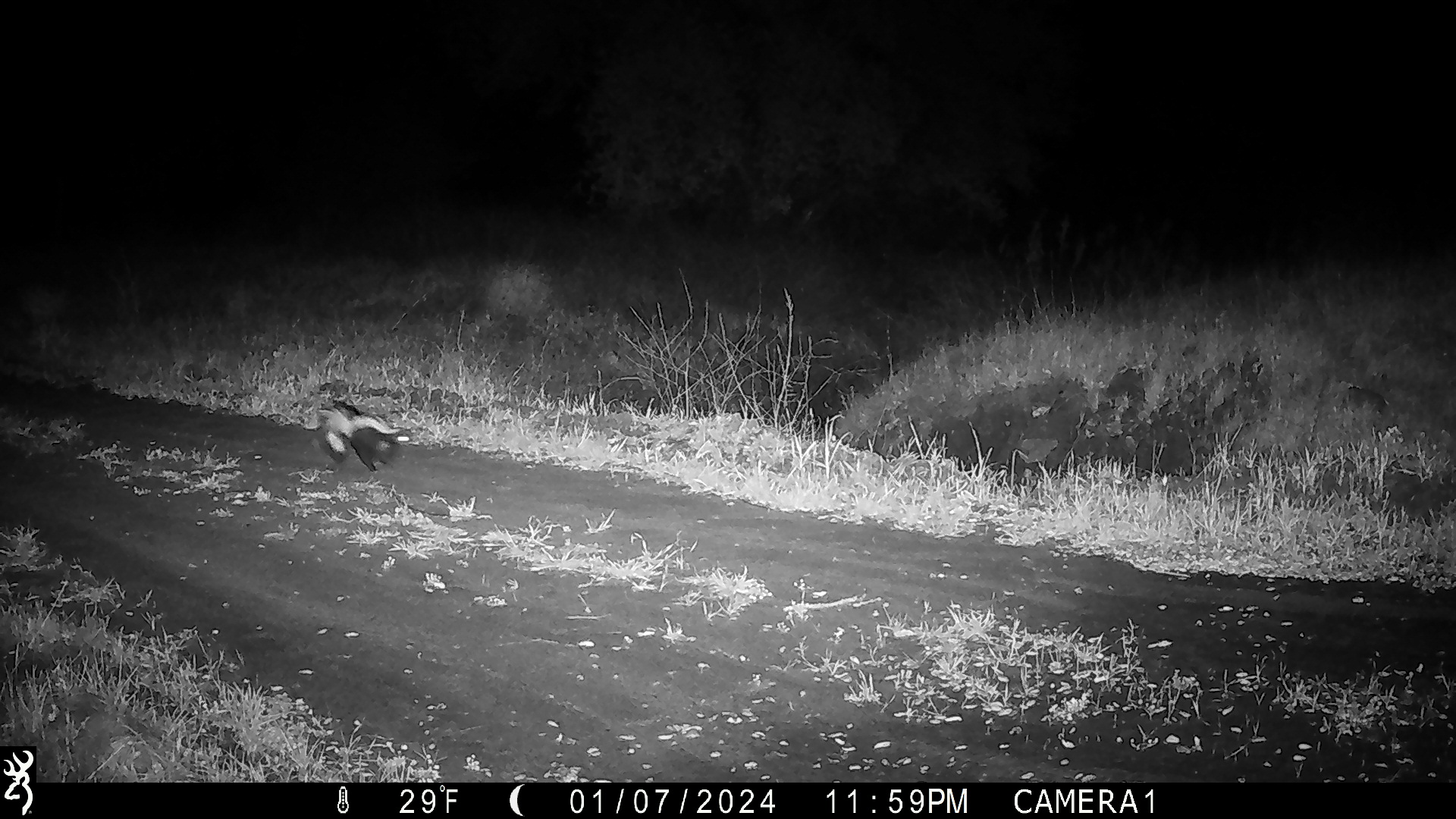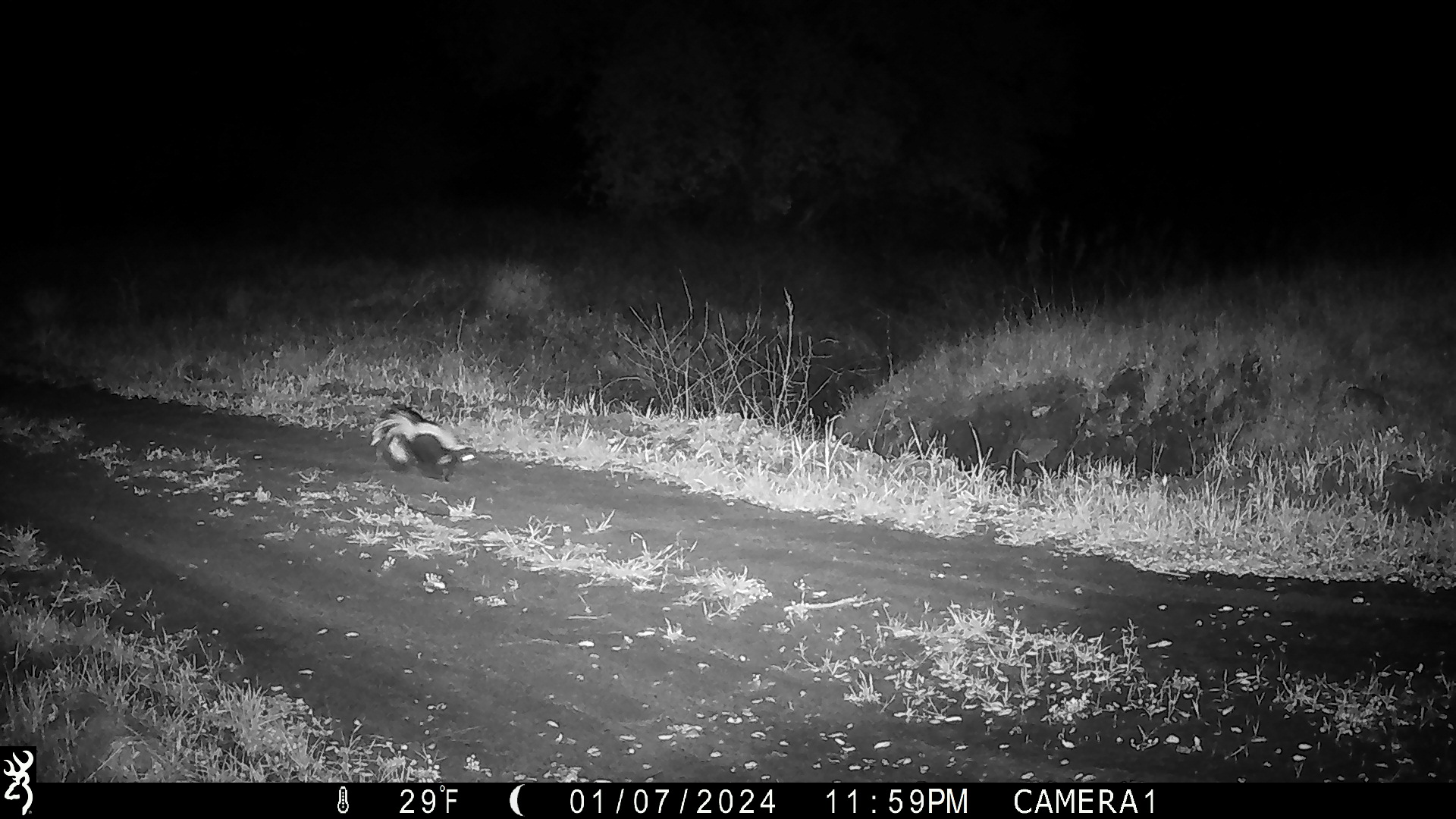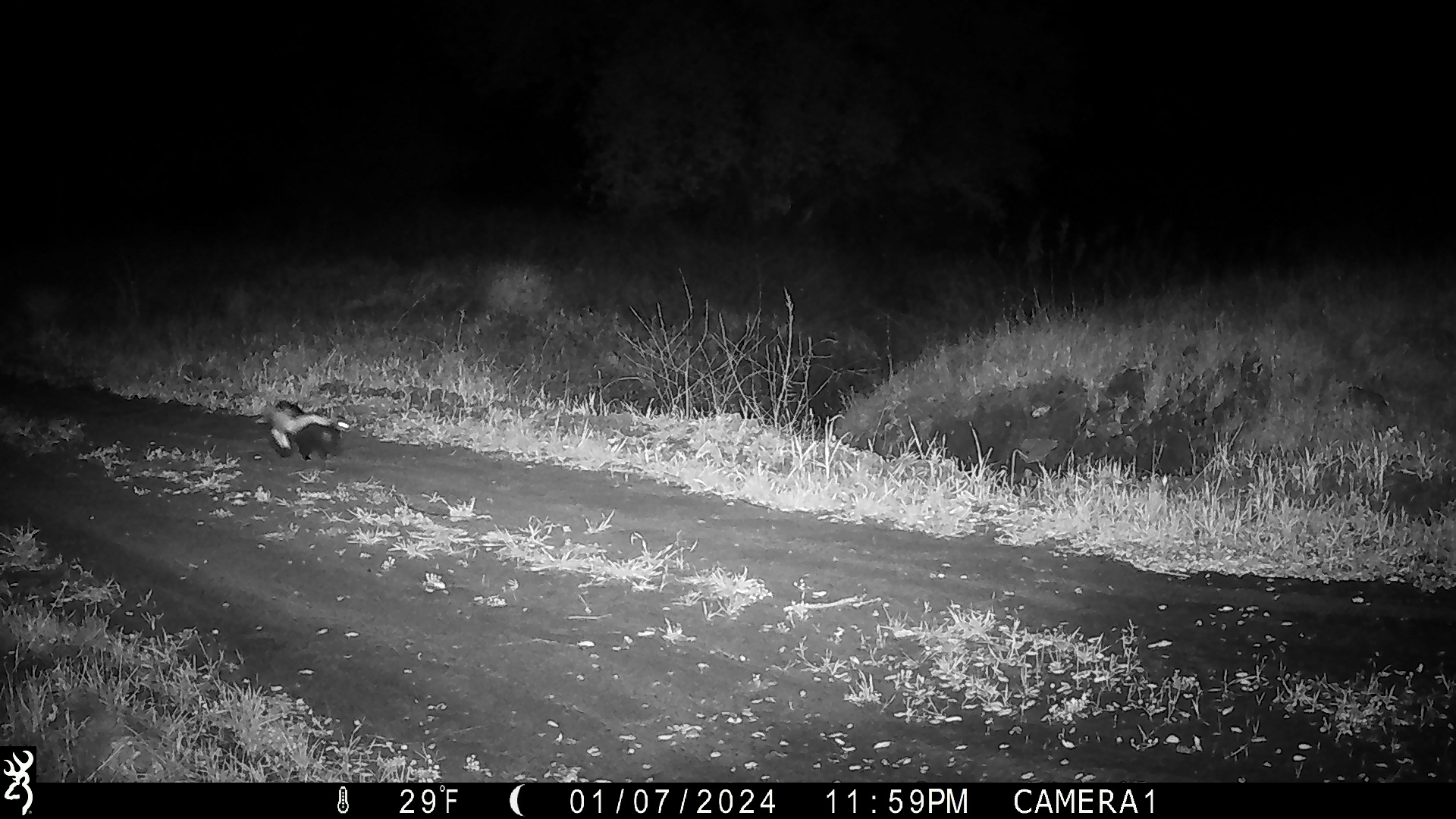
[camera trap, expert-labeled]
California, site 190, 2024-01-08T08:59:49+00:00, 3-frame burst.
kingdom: Animalia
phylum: Chordata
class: Mammalia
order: Carnivora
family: Mephitidae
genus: Mephitis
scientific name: Mephitis mephitis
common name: striped skunk